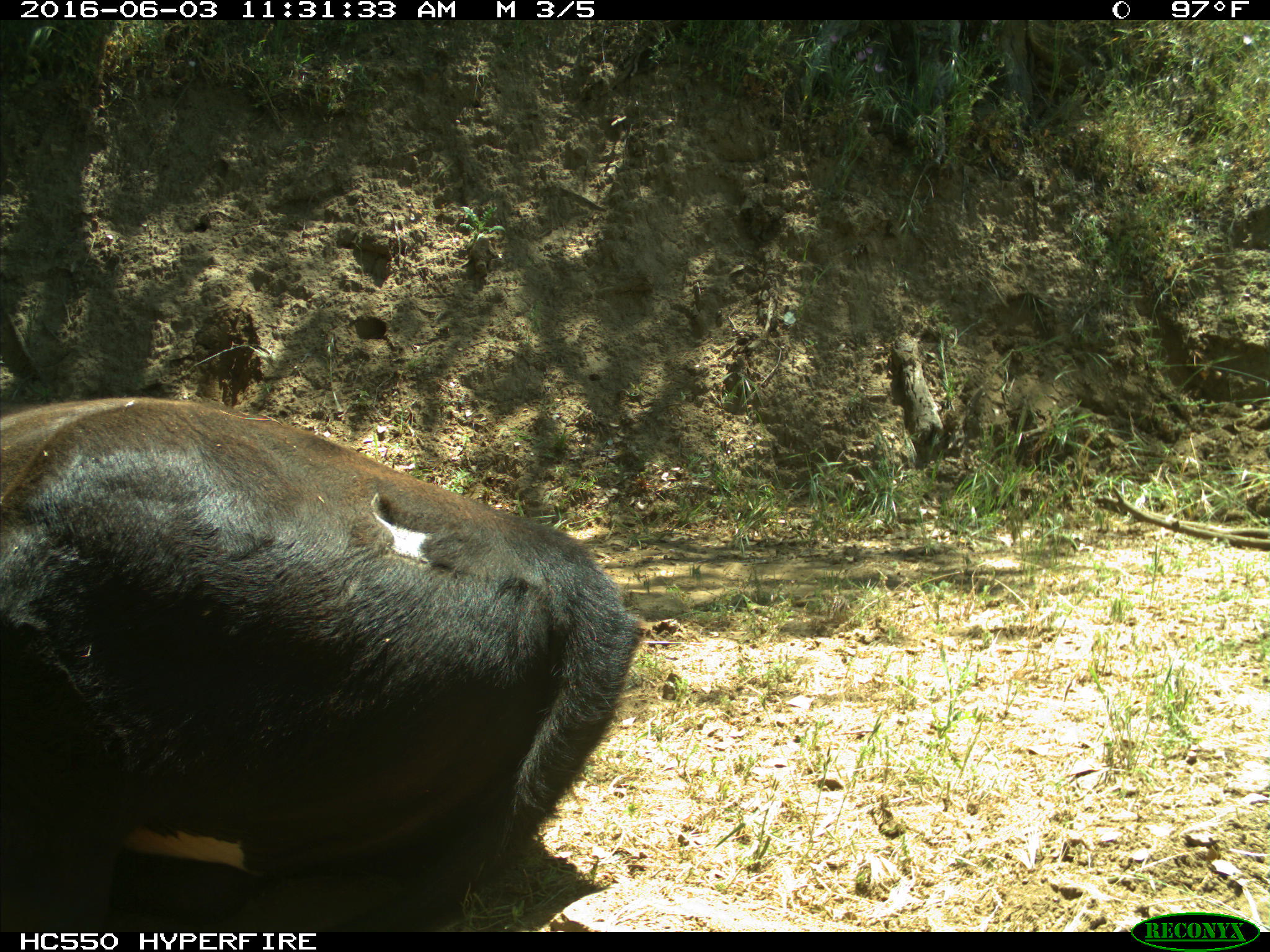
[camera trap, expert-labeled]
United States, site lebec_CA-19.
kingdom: Animalia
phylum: Chordata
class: Mammalia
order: Artiodactyla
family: Bovidae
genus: Bos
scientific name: Bos taurus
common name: domestic cow